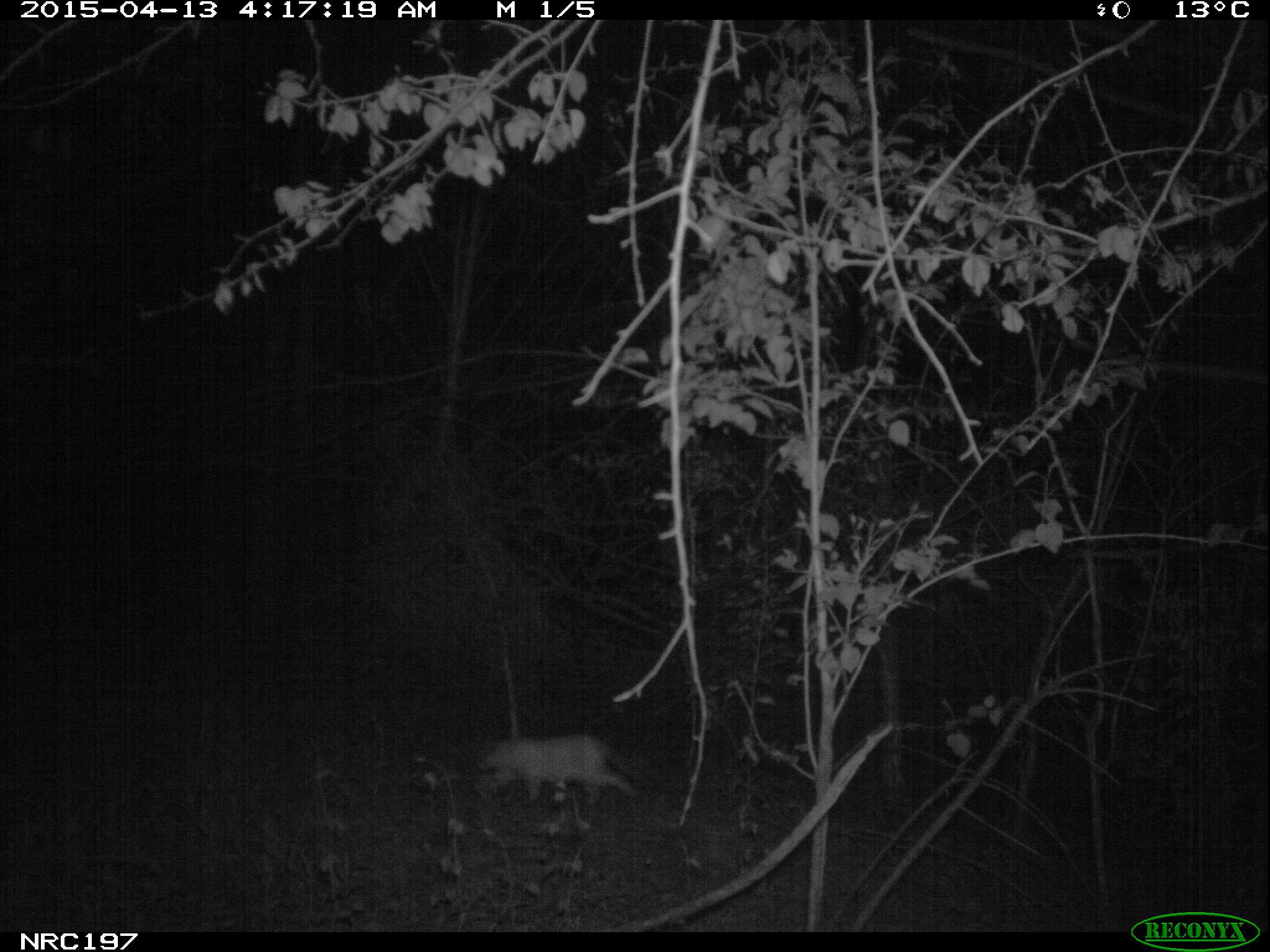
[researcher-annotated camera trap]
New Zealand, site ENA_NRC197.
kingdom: Animalia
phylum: Chordata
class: Mammalia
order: Carnivora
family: Felidae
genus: Felis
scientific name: Felis catus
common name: domestic cat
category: cat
Cat (domestic cat) (Felis catus).